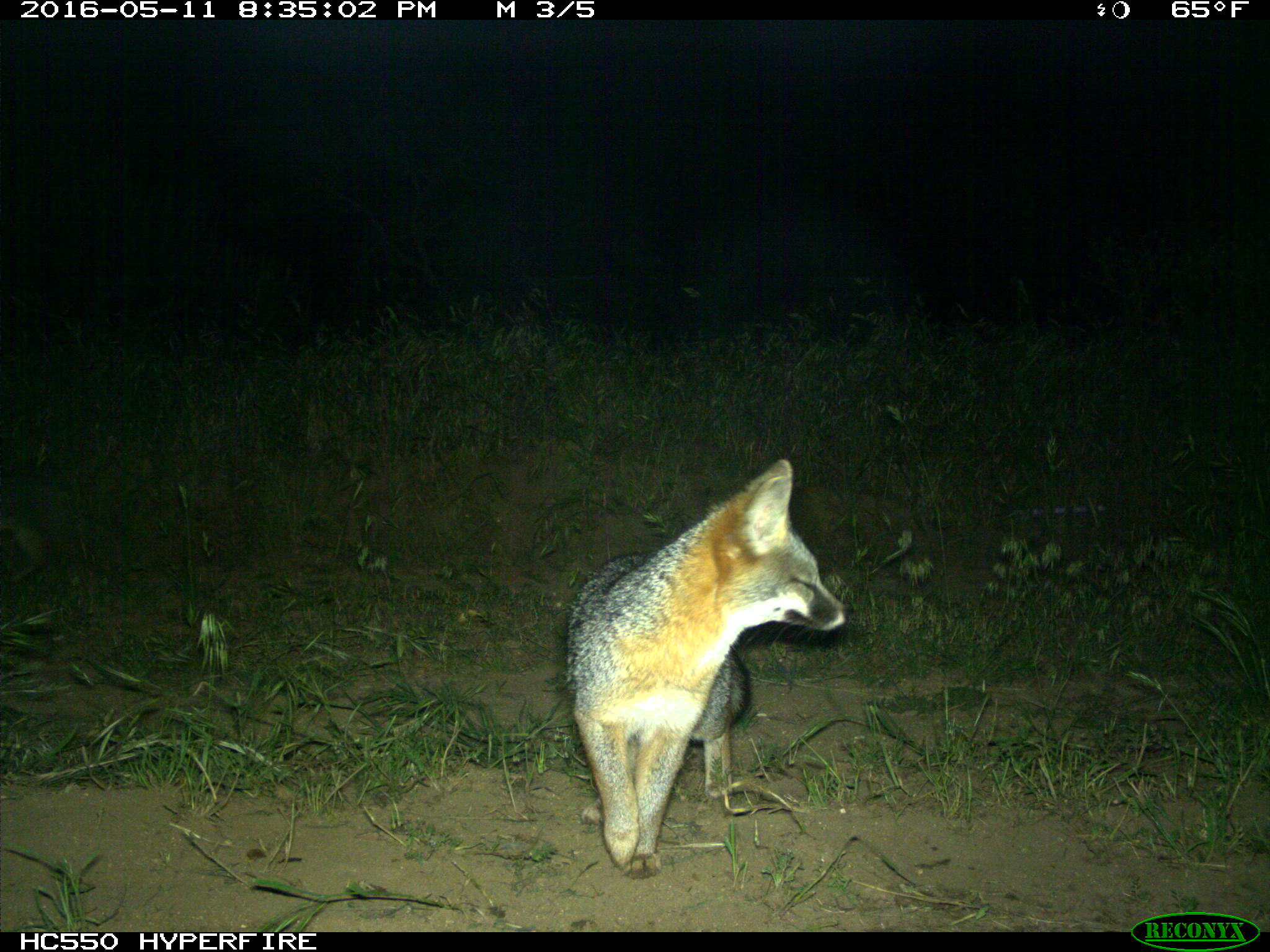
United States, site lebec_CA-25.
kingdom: Animalia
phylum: Chordata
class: Mammalia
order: Carnivora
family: Canidae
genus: Urocyon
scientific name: Urocyon cinereoargenteus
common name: gray fox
Urocyon cinereoargenteus (gray fox).